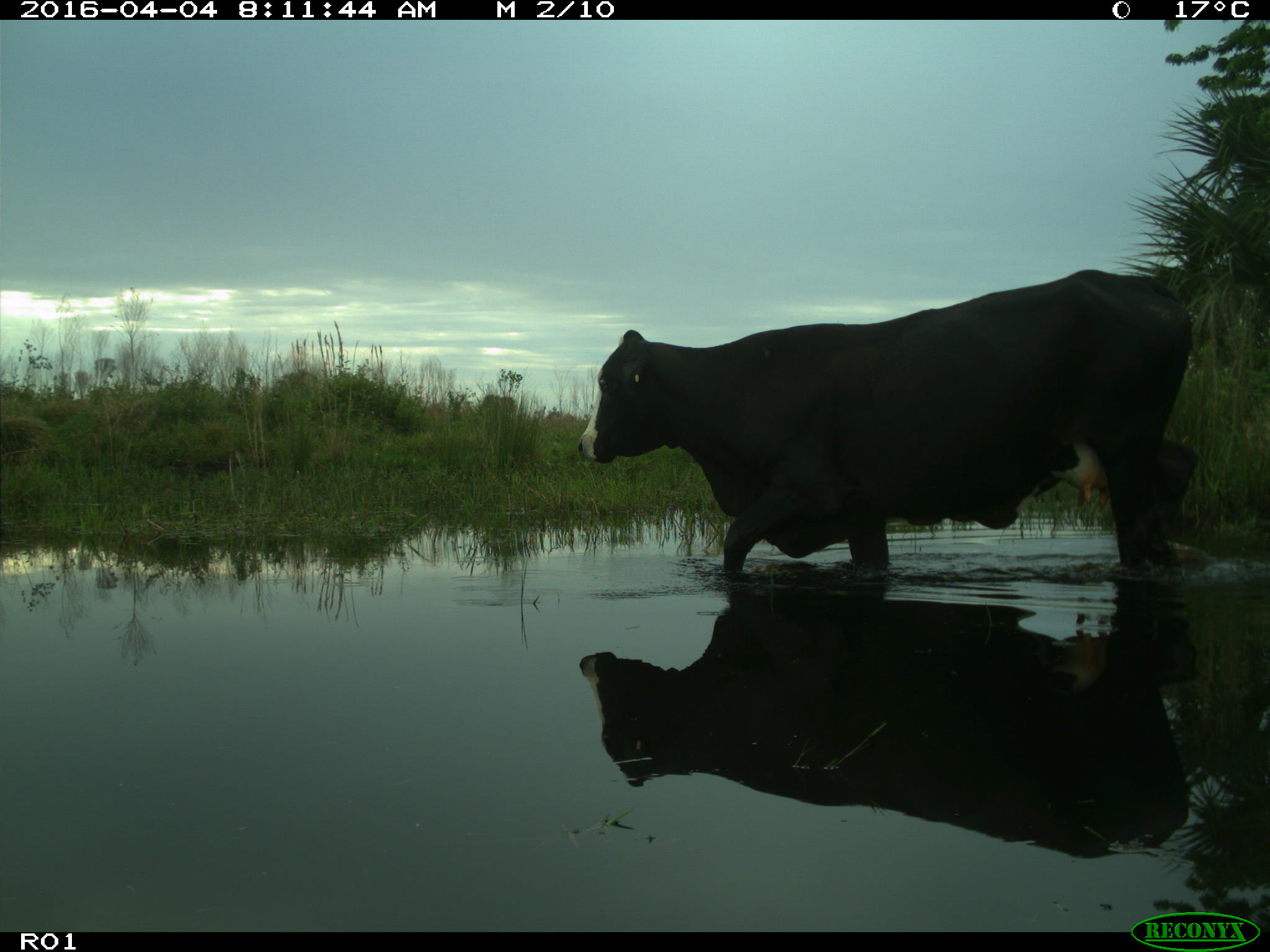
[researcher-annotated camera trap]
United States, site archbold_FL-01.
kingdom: Animalia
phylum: Chordata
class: Mammalia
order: Artiodactyla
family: Bovidae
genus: Bos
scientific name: Bos taurus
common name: domestic cow